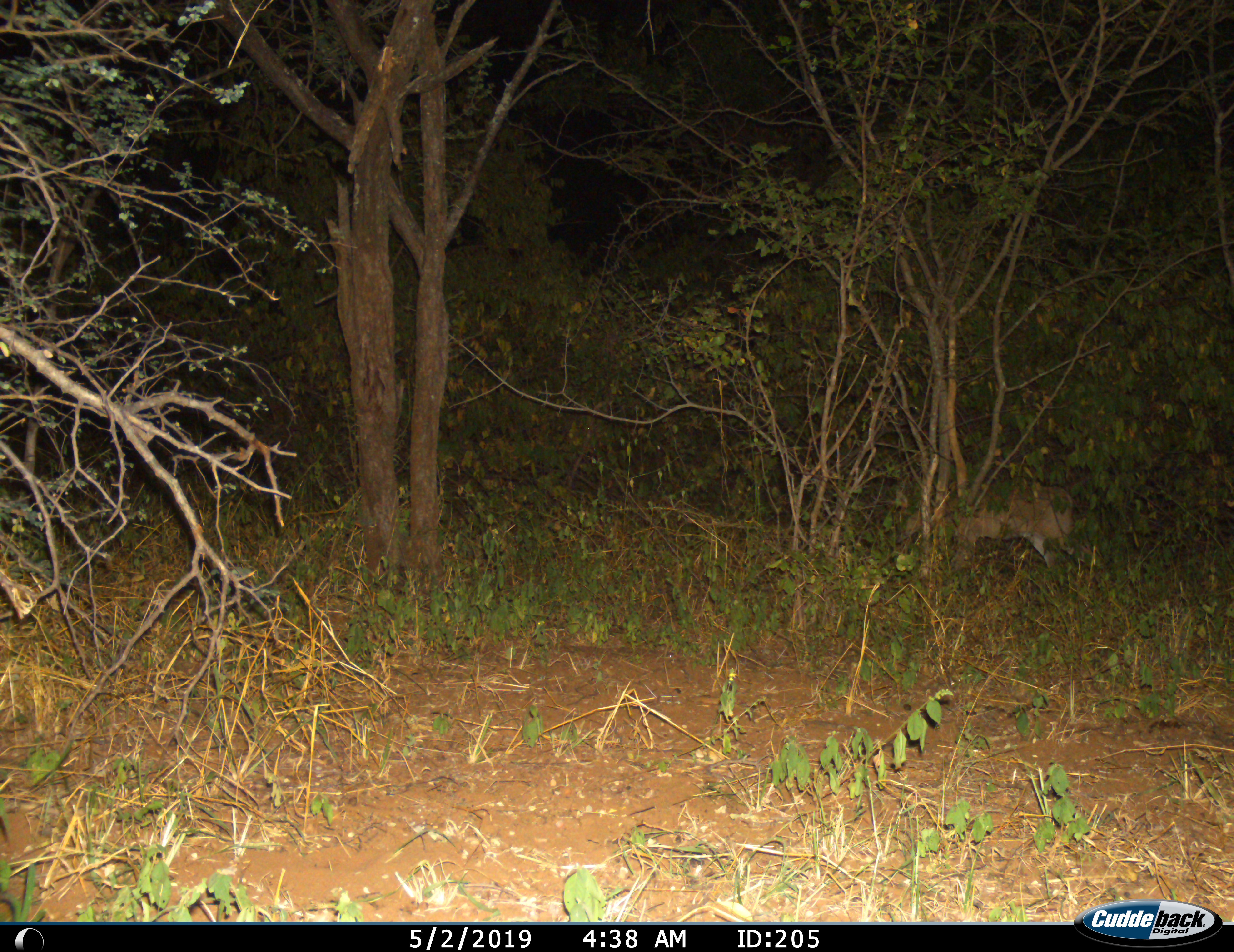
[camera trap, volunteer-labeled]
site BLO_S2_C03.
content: unidentified animal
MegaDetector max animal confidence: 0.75